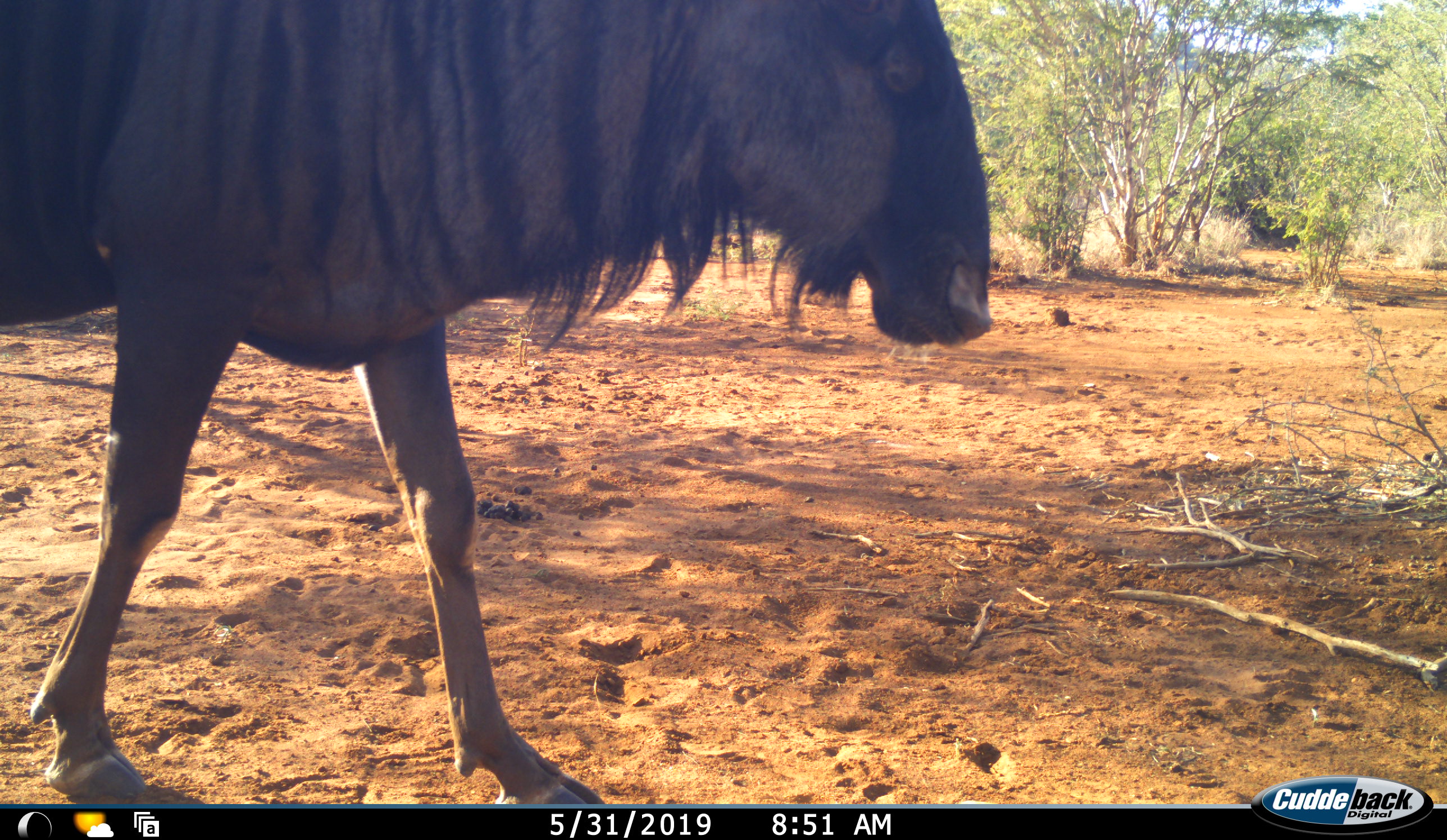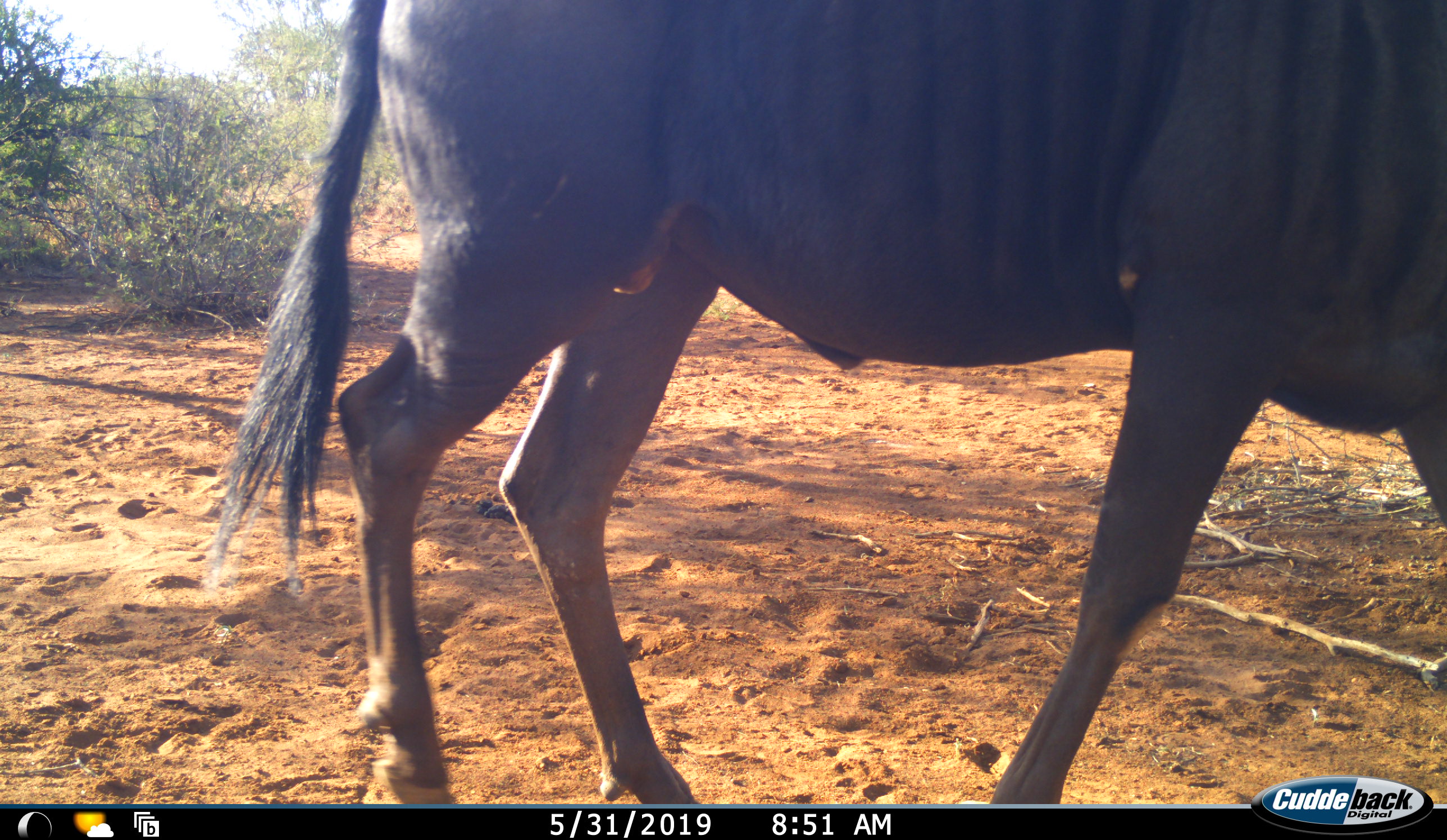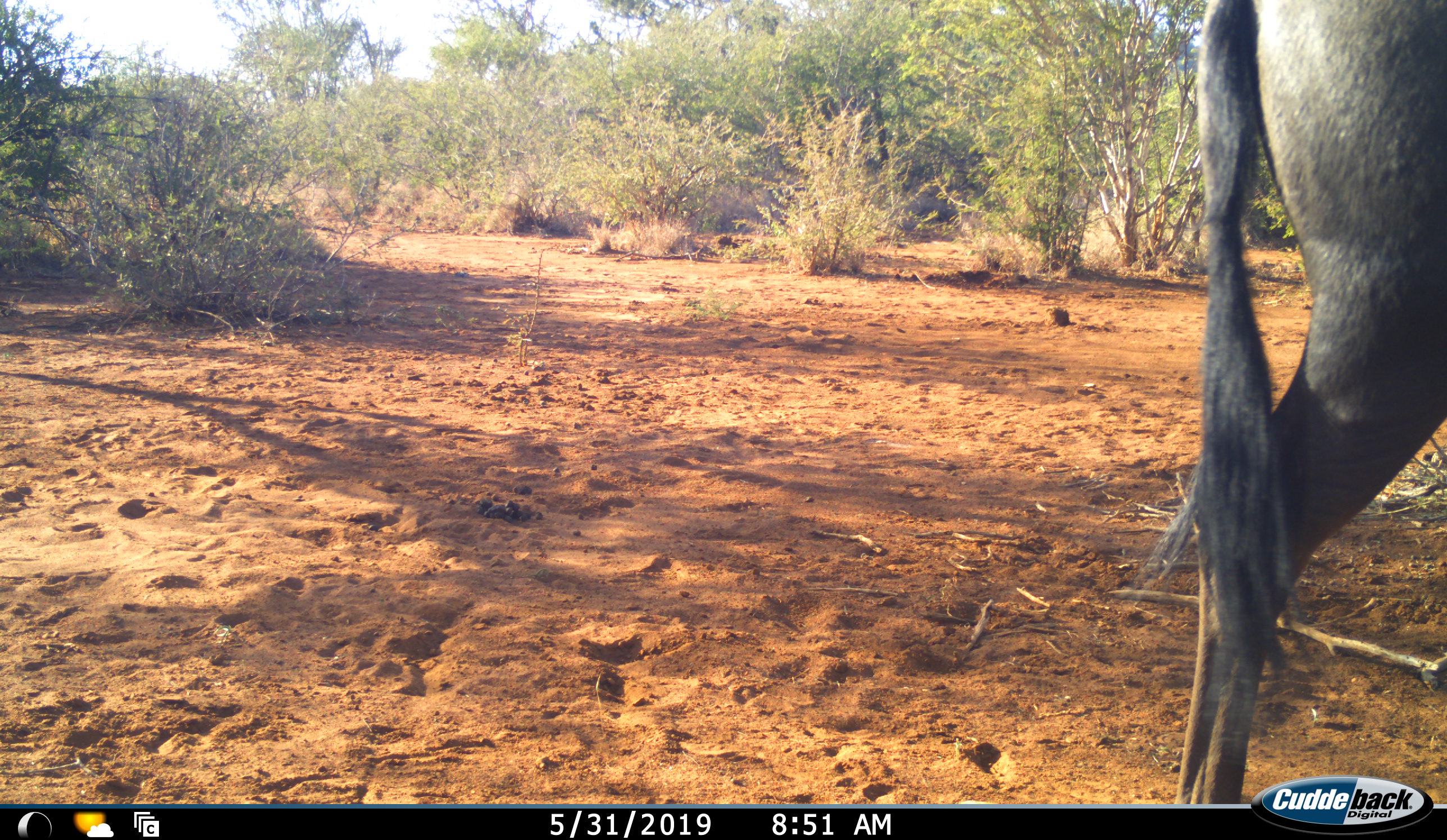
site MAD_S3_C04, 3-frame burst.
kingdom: Animalia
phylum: Chordata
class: Mammalia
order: Artiodactyla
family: Bovidae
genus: Connochaetes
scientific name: Connochaetes taurinus taurinus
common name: blue wildebeest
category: wildebeestblue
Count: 1.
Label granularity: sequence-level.